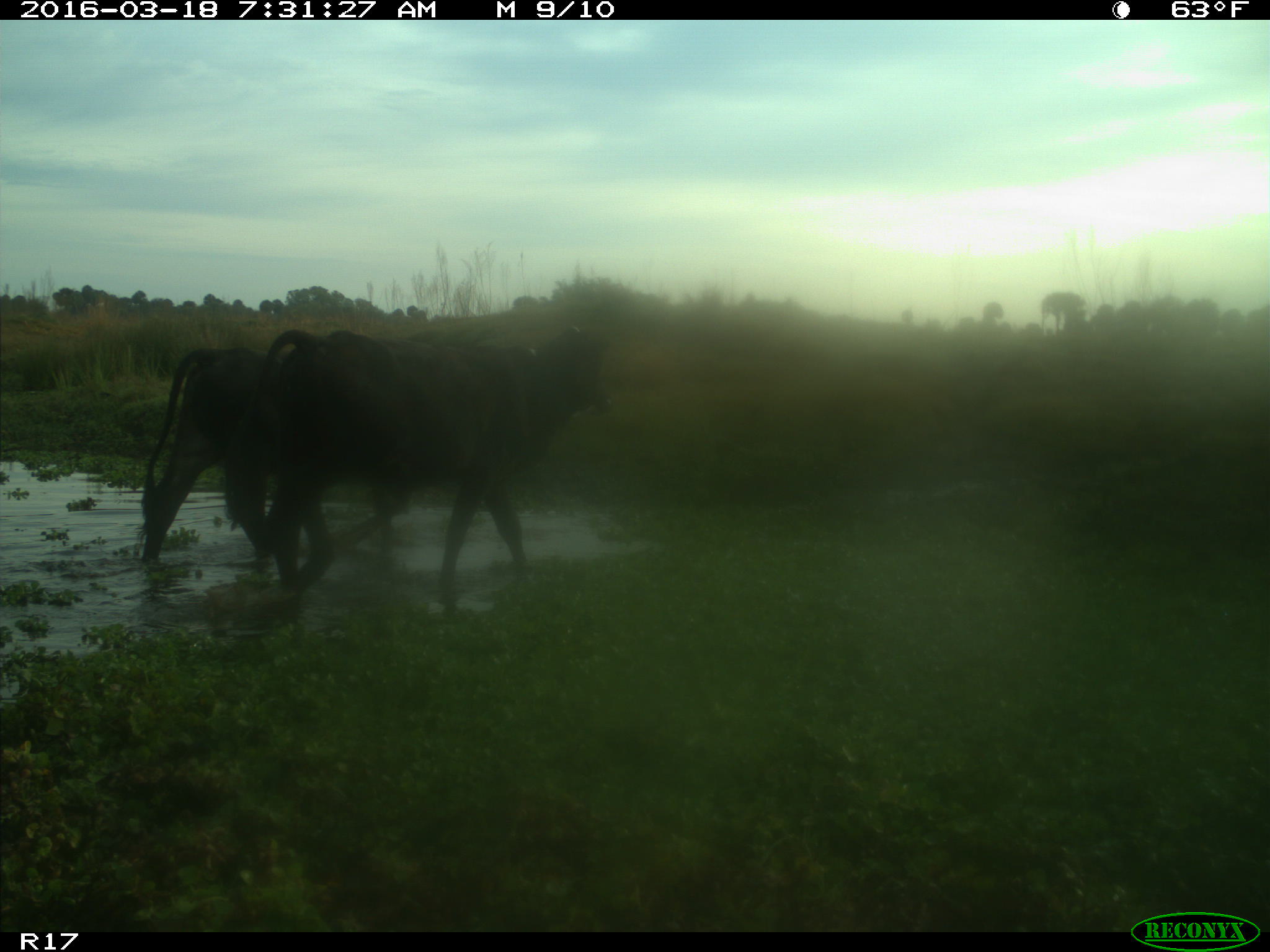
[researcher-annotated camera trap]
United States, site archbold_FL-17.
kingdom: Animalia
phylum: Chordata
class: Mammalia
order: Artiodactyla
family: Bovidae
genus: Bos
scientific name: Bos taurus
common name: domestic cow